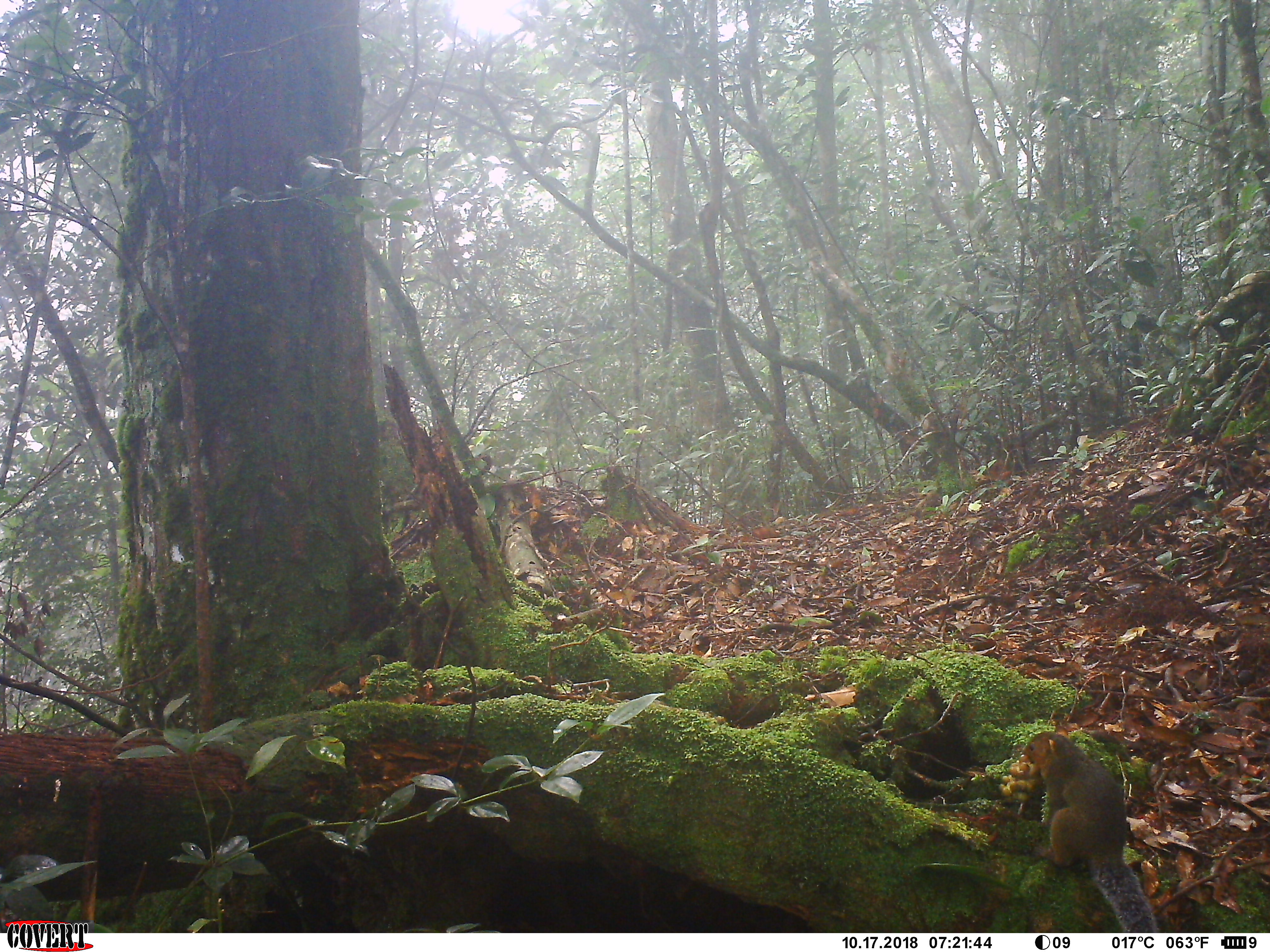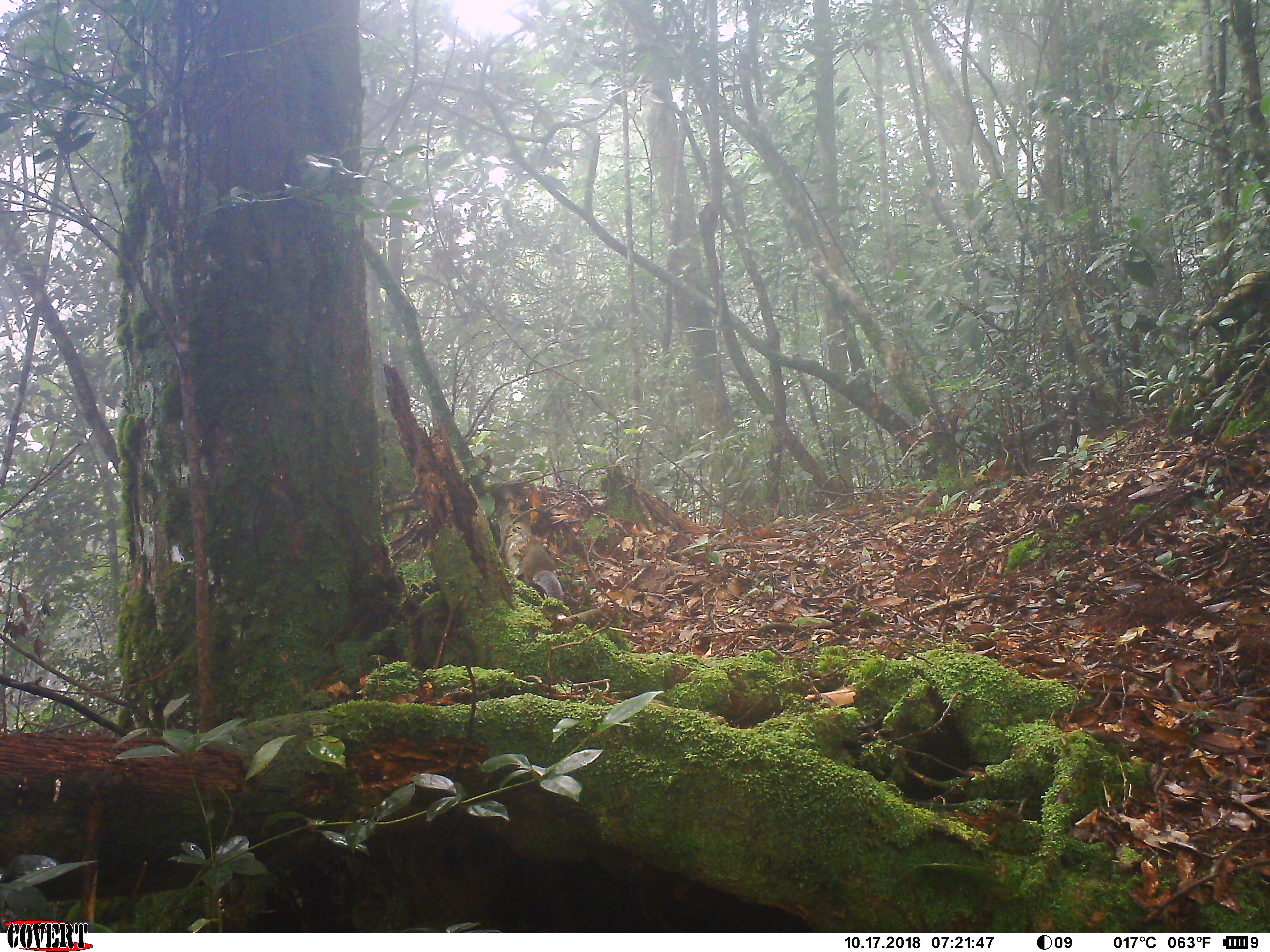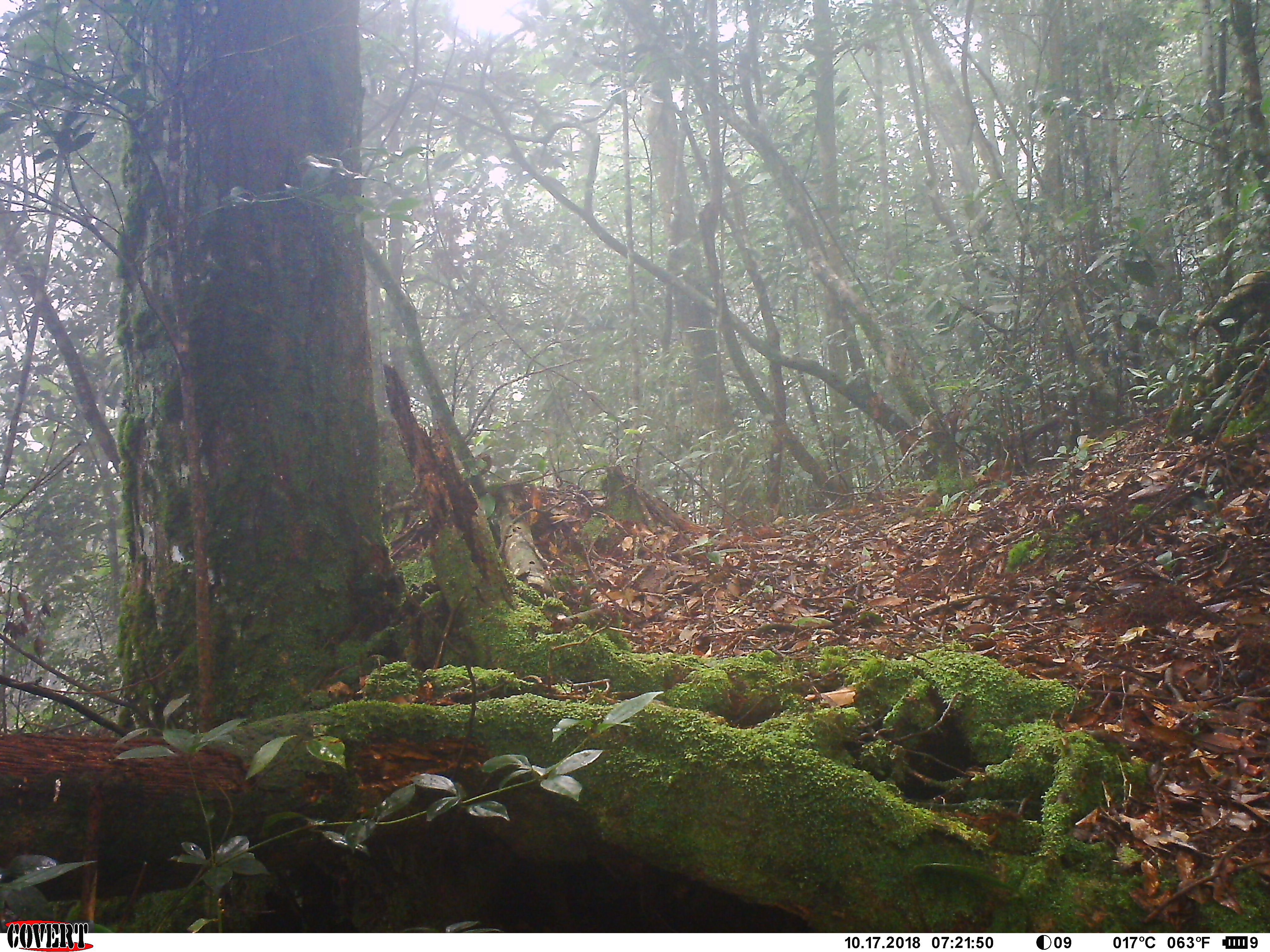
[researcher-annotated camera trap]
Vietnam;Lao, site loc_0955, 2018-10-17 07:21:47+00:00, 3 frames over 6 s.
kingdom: Animalia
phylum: Chordata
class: Mammalia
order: Rodentia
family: Sciuridae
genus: Dremomys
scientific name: Dremomys rufigenis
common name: red-cheeked squirrel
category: red cheeked squirrel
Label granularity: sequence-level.